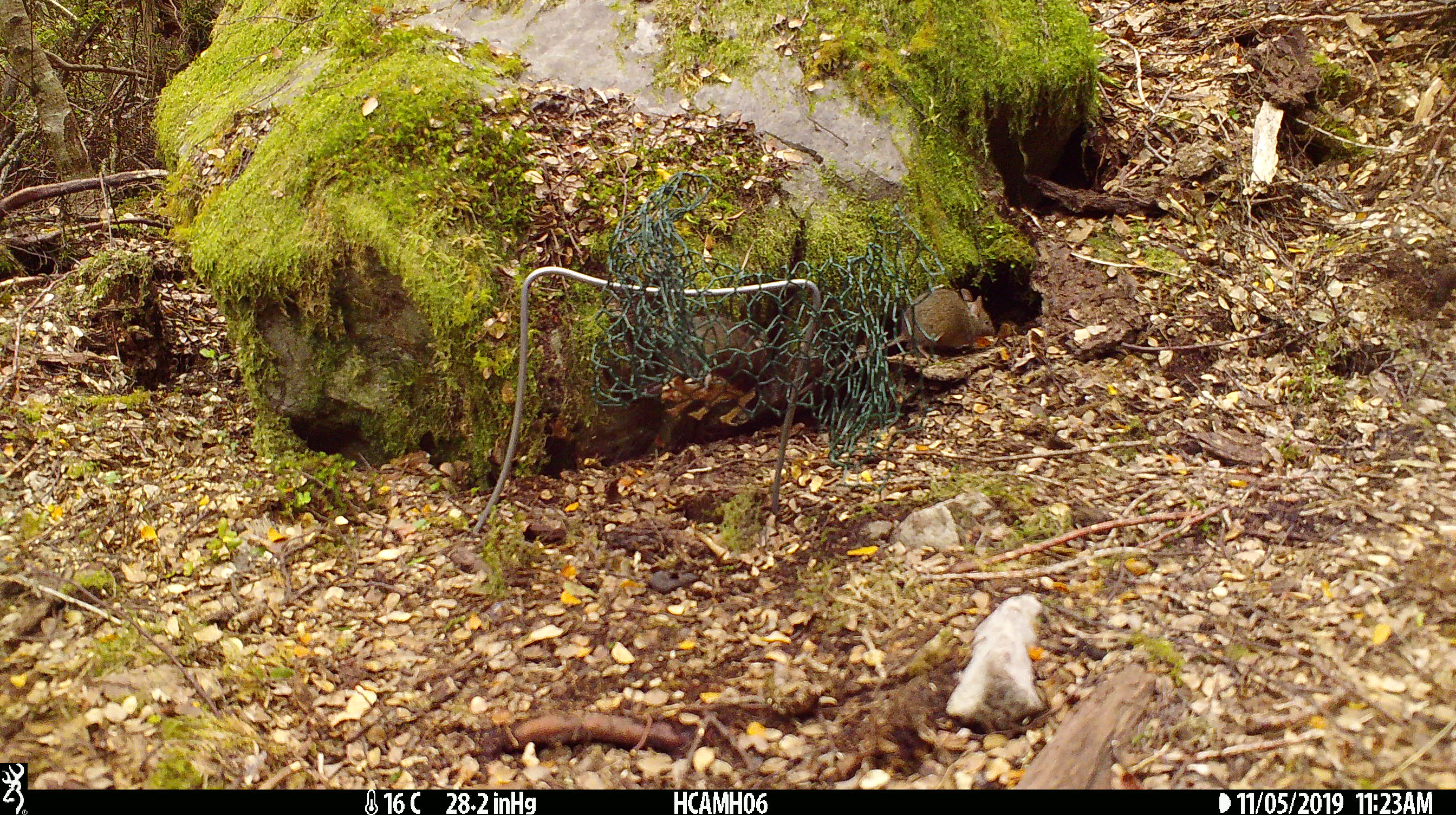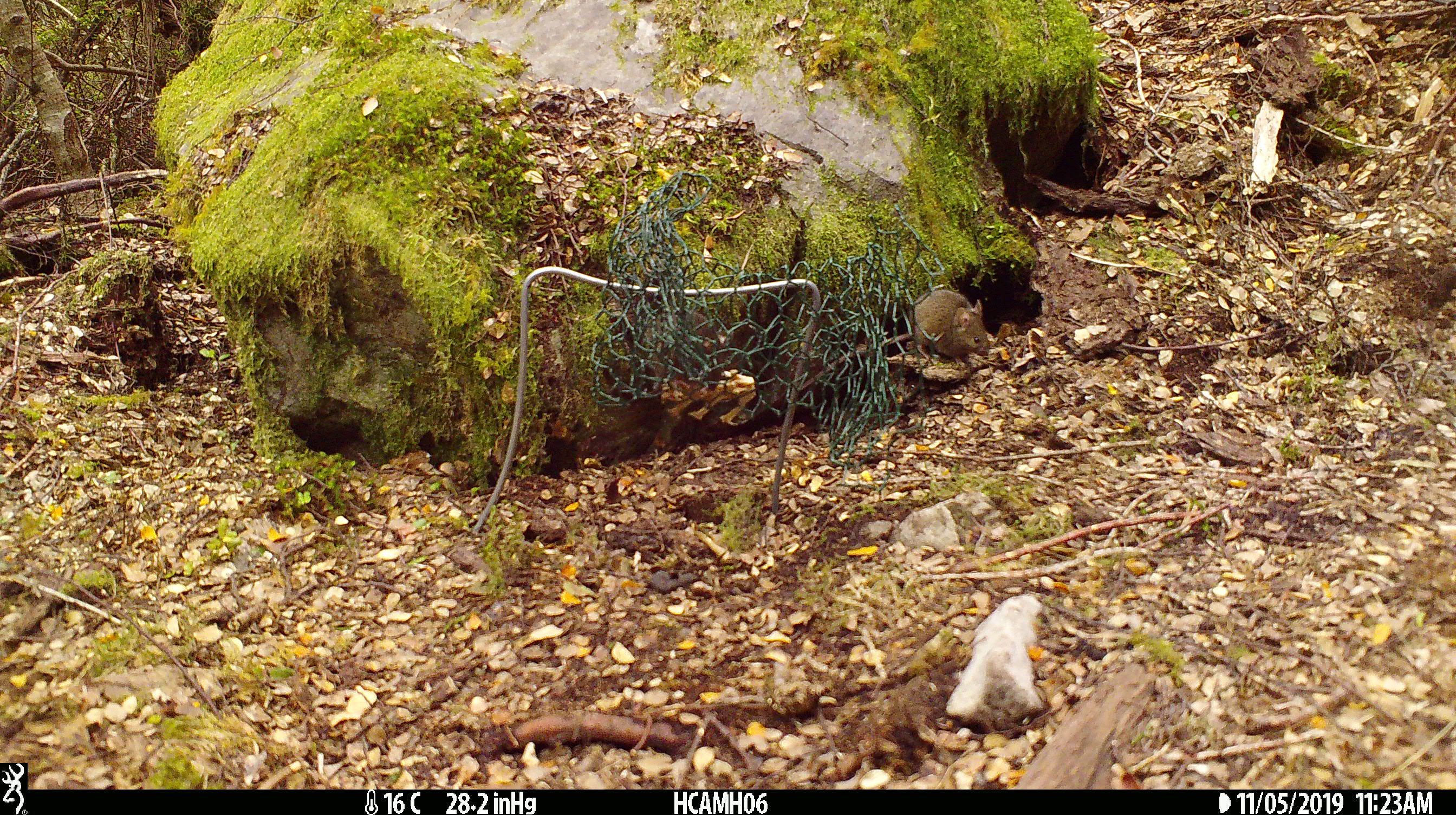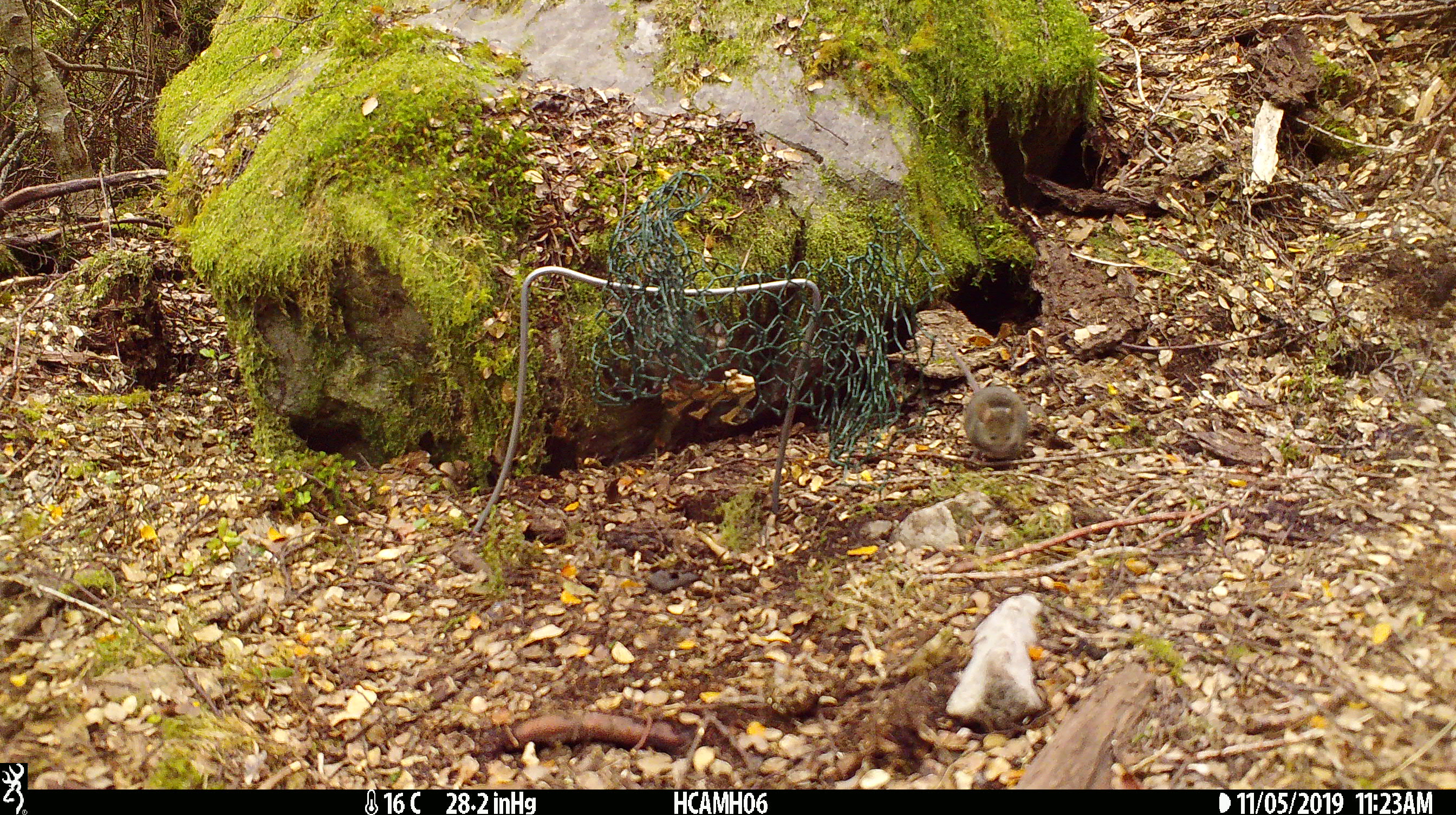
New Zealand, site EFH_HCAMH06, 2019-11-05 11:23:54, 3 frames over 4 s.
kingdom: Animalia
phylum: Chordata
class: Mammalia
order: Rodentia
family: Muridae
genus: Mus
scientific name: Mus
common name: mouse